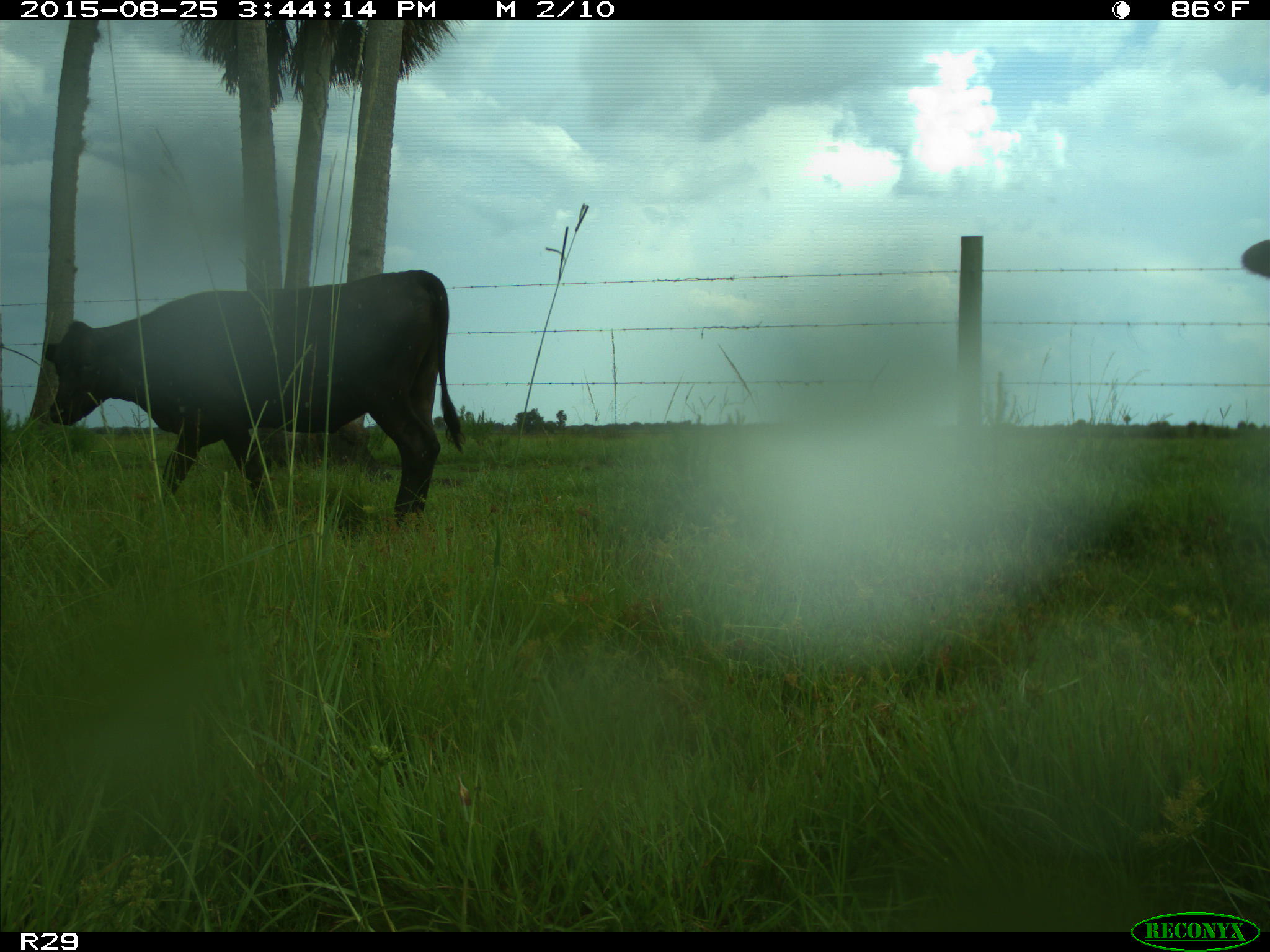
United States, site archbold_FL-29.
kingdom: Animalia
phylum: Chordata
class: Mammalia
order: Artiodactyla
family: Bovidae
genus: Bos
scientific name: Bos taurus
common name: domestic cow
Bos taurus (domestic cow).